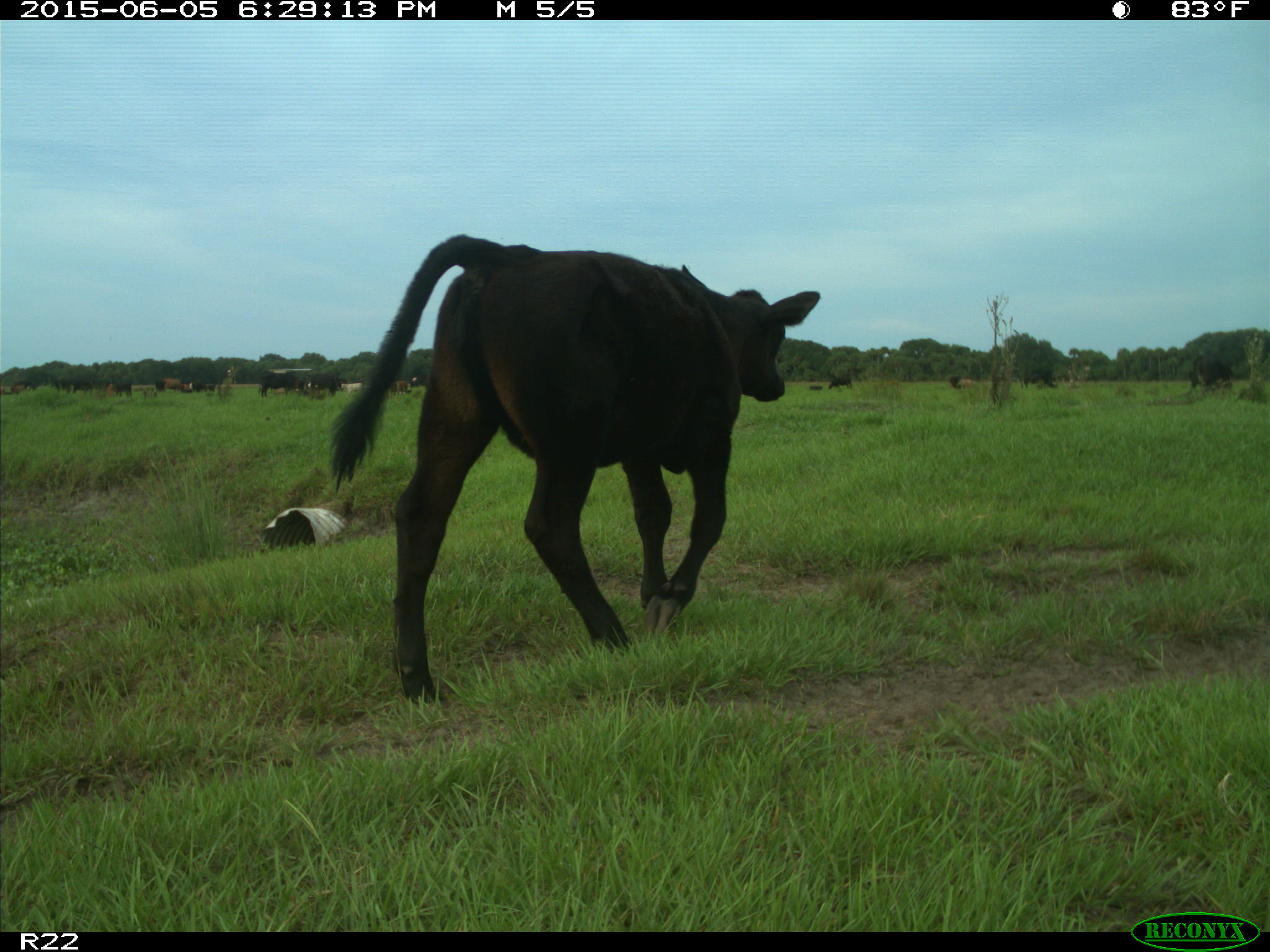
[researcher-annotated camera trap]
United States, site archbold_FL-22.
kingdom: Animalia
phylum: Chordata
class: Mammalia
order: Artiodactyla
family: Bovidae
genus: Bos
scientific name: Bos taurus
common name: domestic cow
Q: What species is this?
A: Bos taurus (domestic cow).